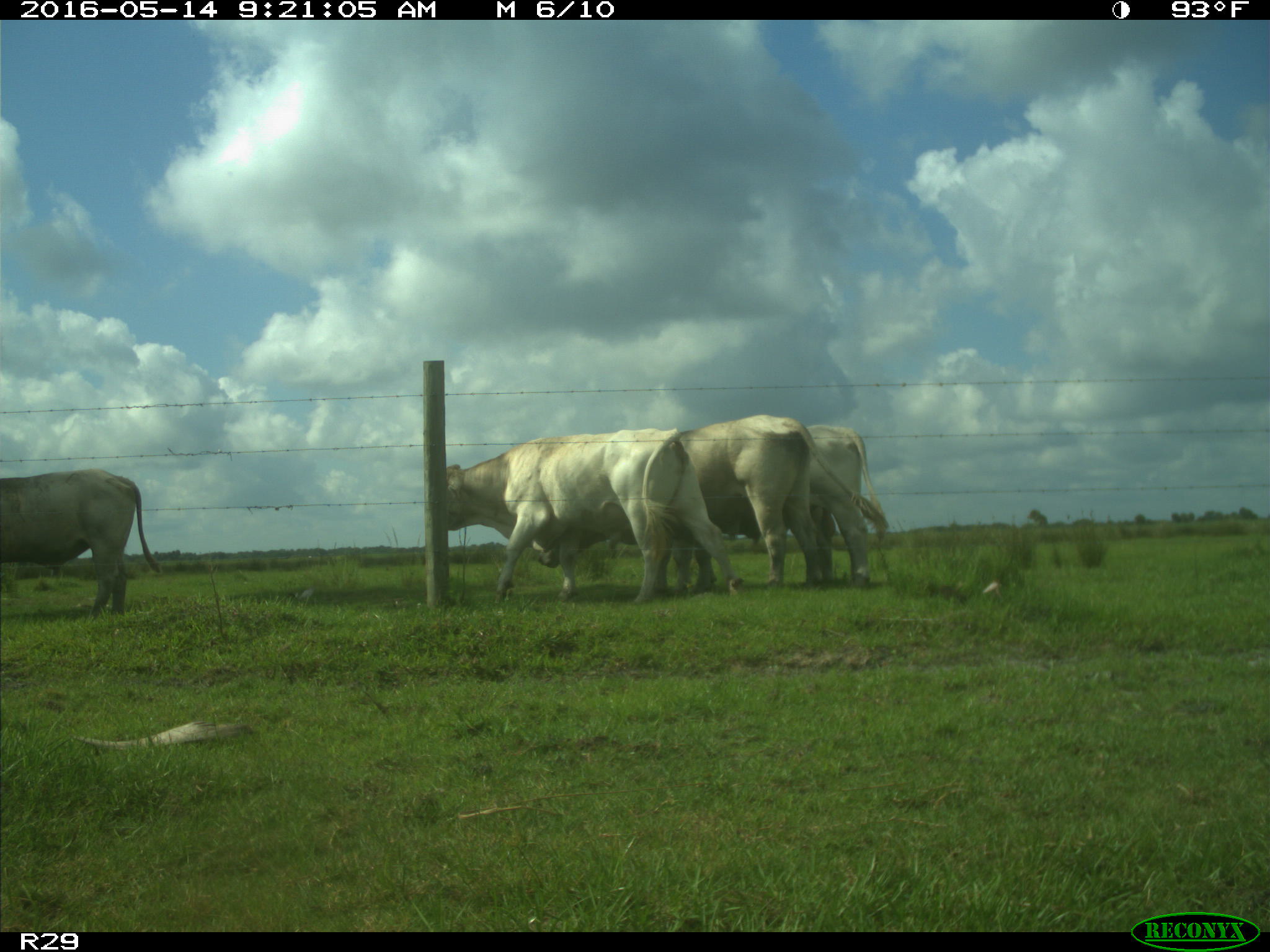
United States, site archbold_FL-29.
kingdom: Animalia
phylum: Chordata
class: Mammalia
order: Artiodactyla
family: Bovidae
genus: Bos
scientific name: Bos taurus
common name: domestic cow